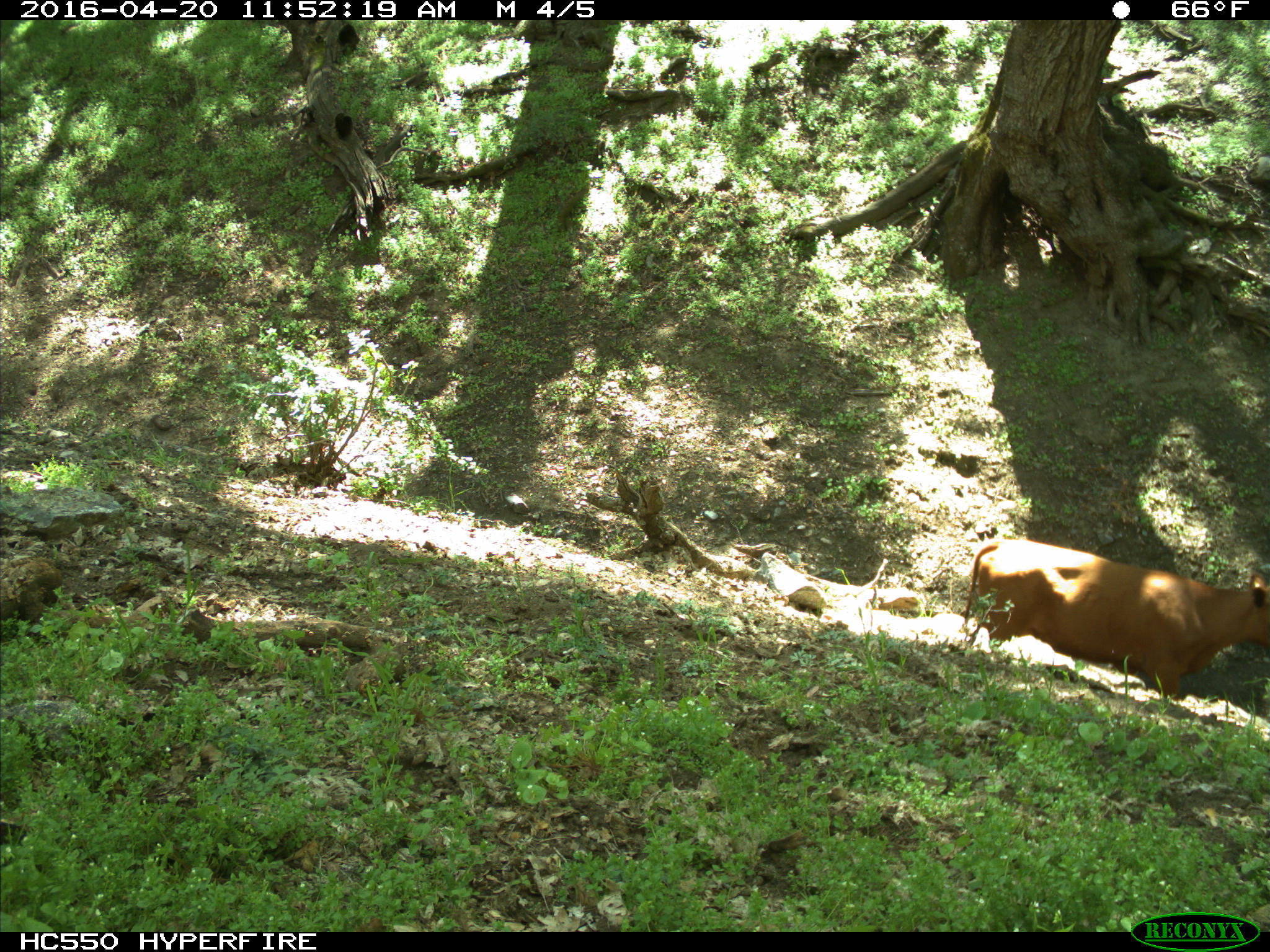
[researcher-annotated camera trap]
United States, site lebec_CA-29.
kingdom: Animalia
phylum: Chordata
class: Mammalia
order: Artiodactyla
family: Bovidae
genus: Bos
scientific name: Bos taurus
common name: domestic cow